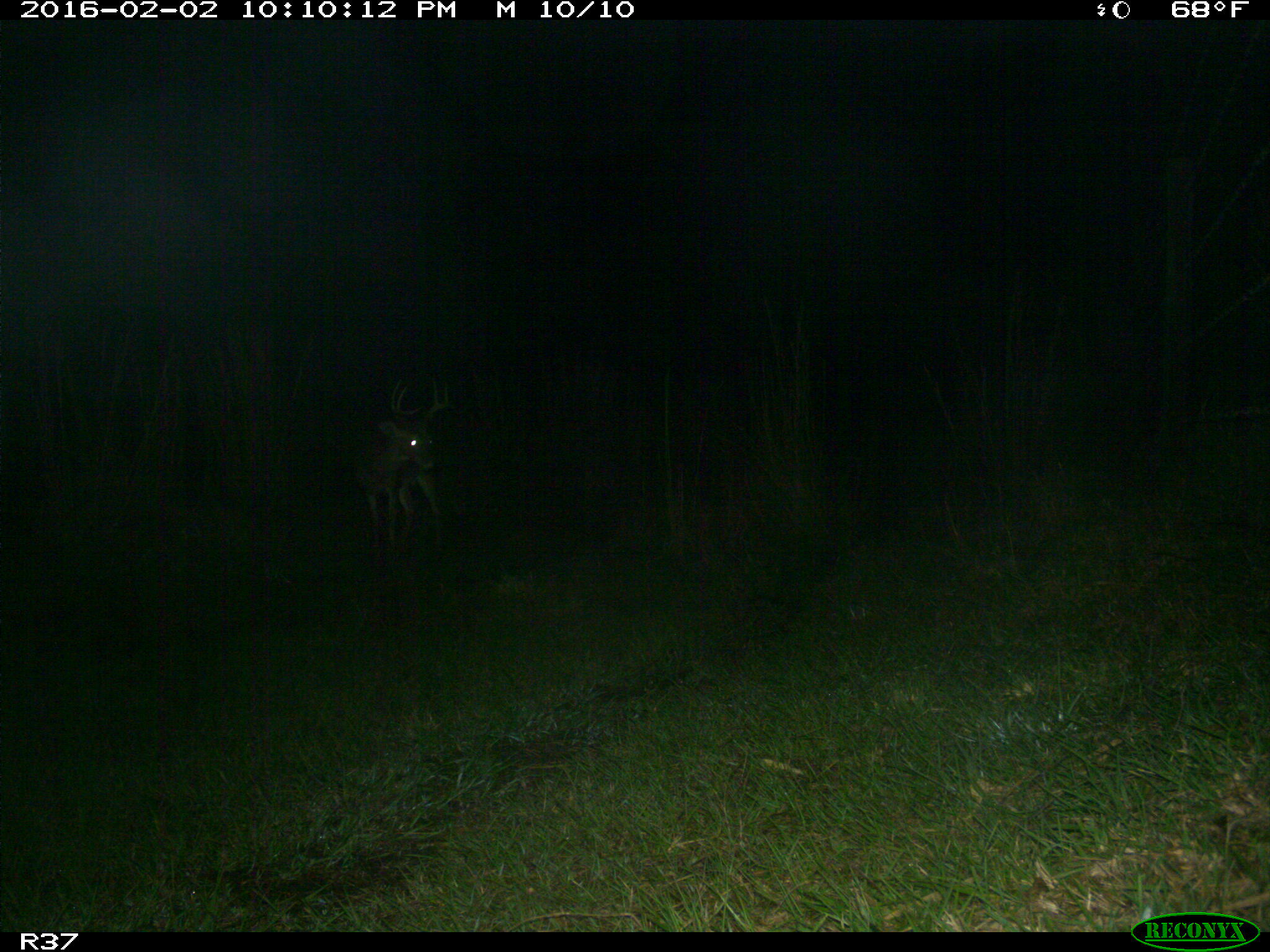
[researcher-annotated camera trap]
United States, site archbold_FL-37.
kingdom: Animalia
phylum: Chordata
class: Mammalia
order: Artiodactyla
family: Cervidae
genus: Odocoileus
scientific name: Odocoileus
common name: deer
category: unidentified deer